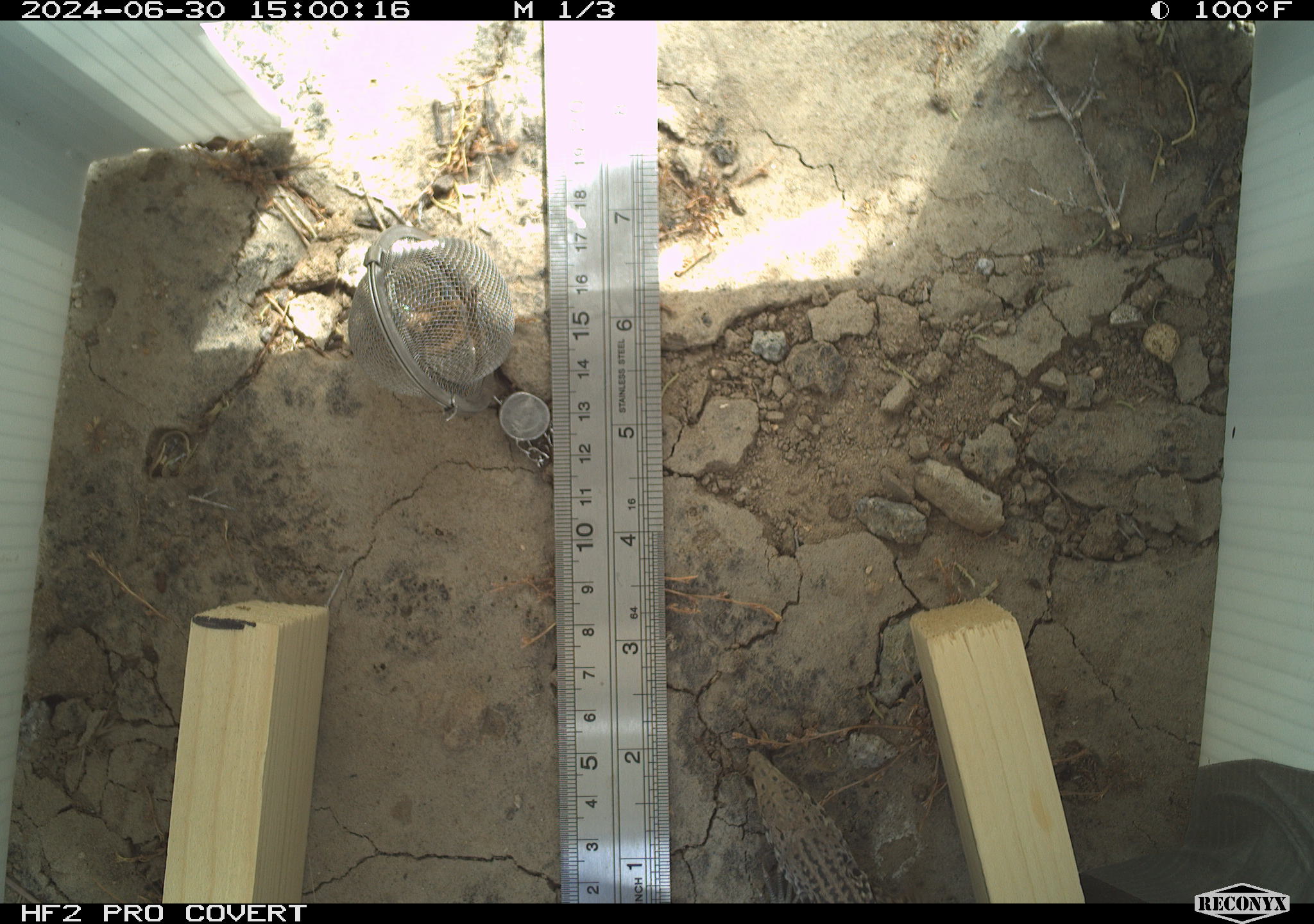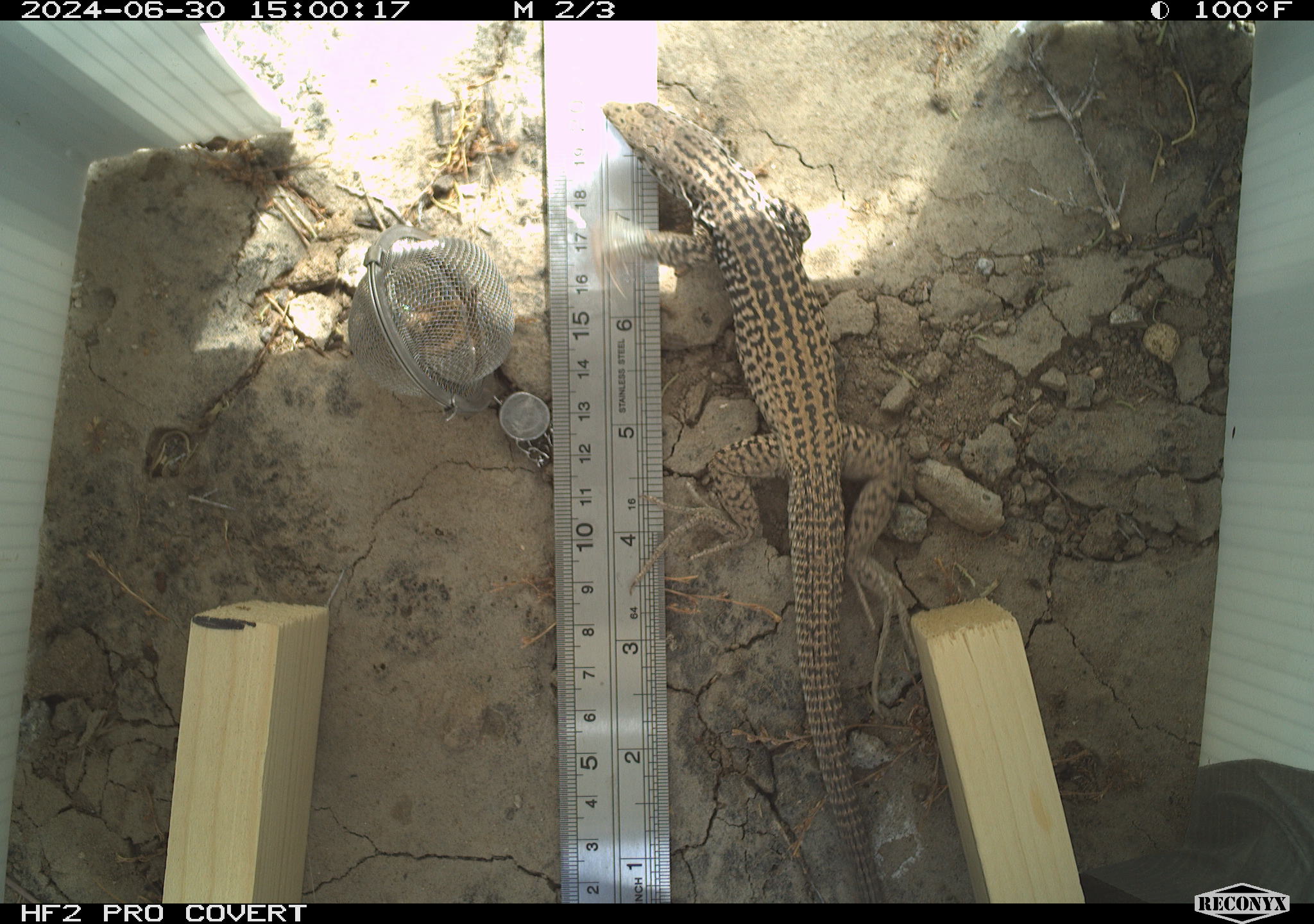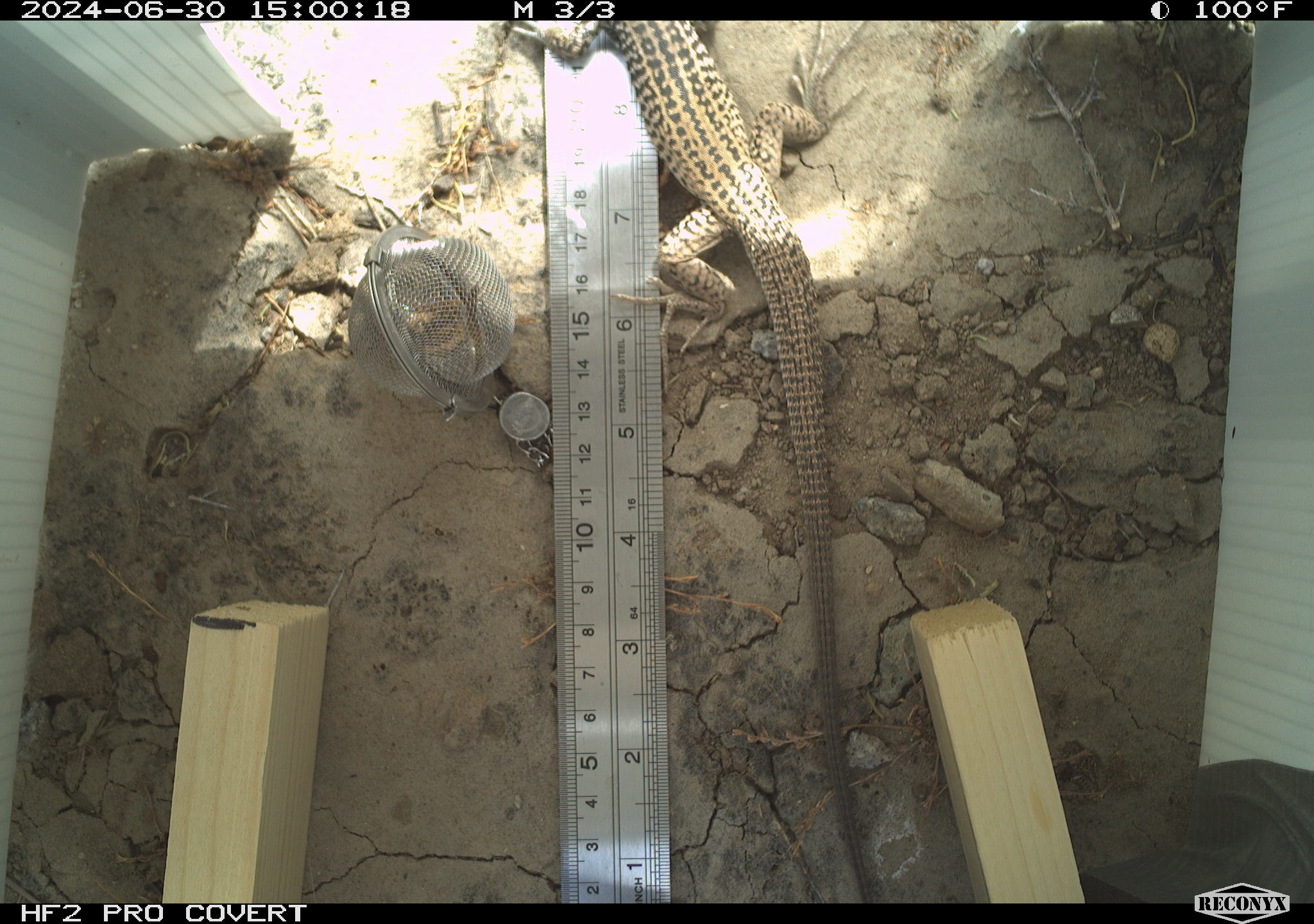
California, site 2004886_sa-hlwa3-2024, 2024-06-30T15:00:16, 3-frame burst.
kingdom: Animalia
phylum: Chordata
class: Reptilia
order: Squamata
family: Teiidae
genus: Aspidoscelis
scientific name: Aspidoscelis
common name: whiptail lizards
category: aspidoscelis species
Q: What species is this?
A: Aspidoscelis species (whiptail lizards) (Aspidoscelis).